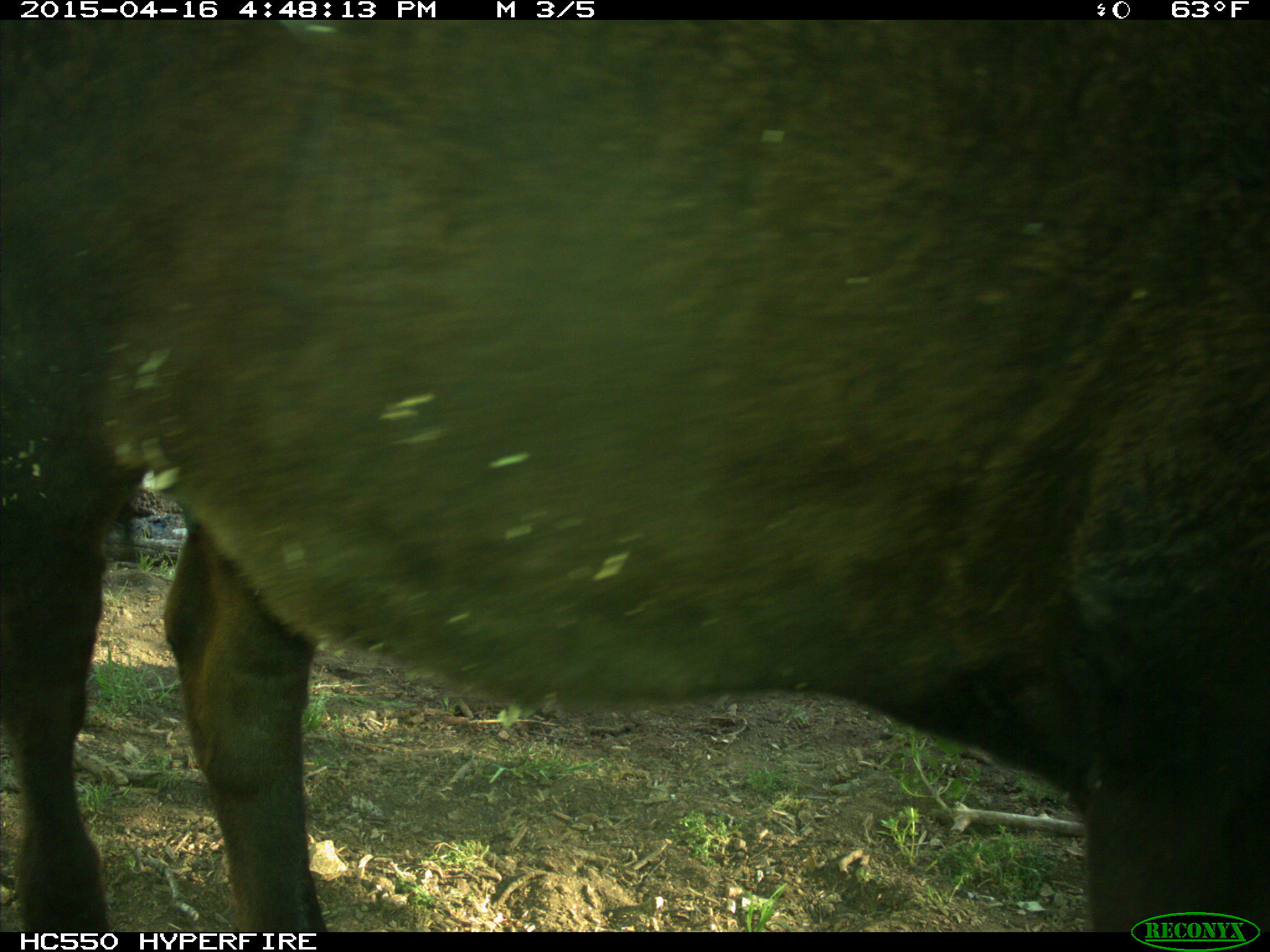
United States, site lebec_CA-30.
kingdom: Animalia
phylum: Chordata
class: Mammalia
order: Artiodactyla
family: Bovidae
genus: Bos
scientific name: Bos taurus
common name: domestic cow